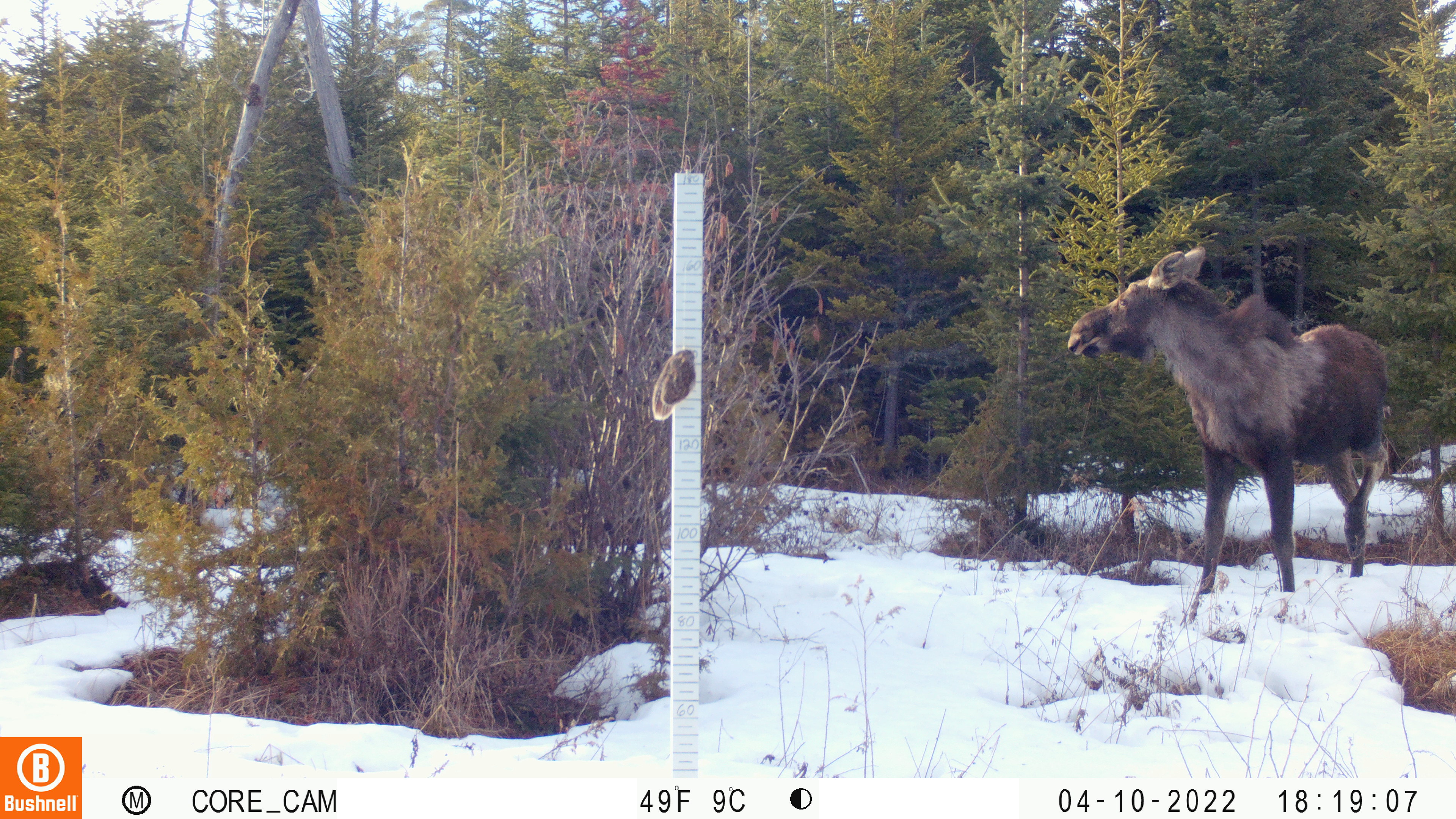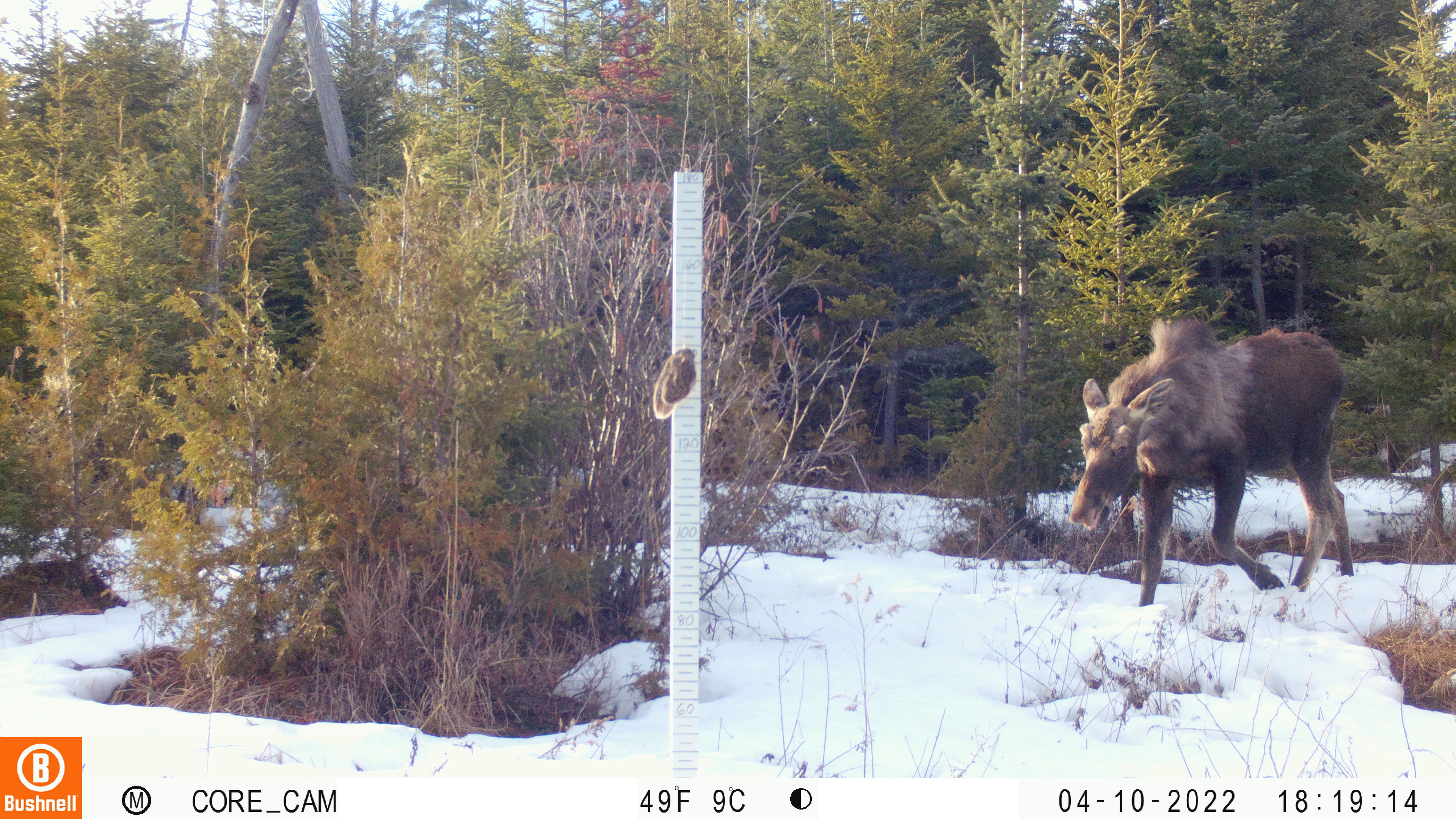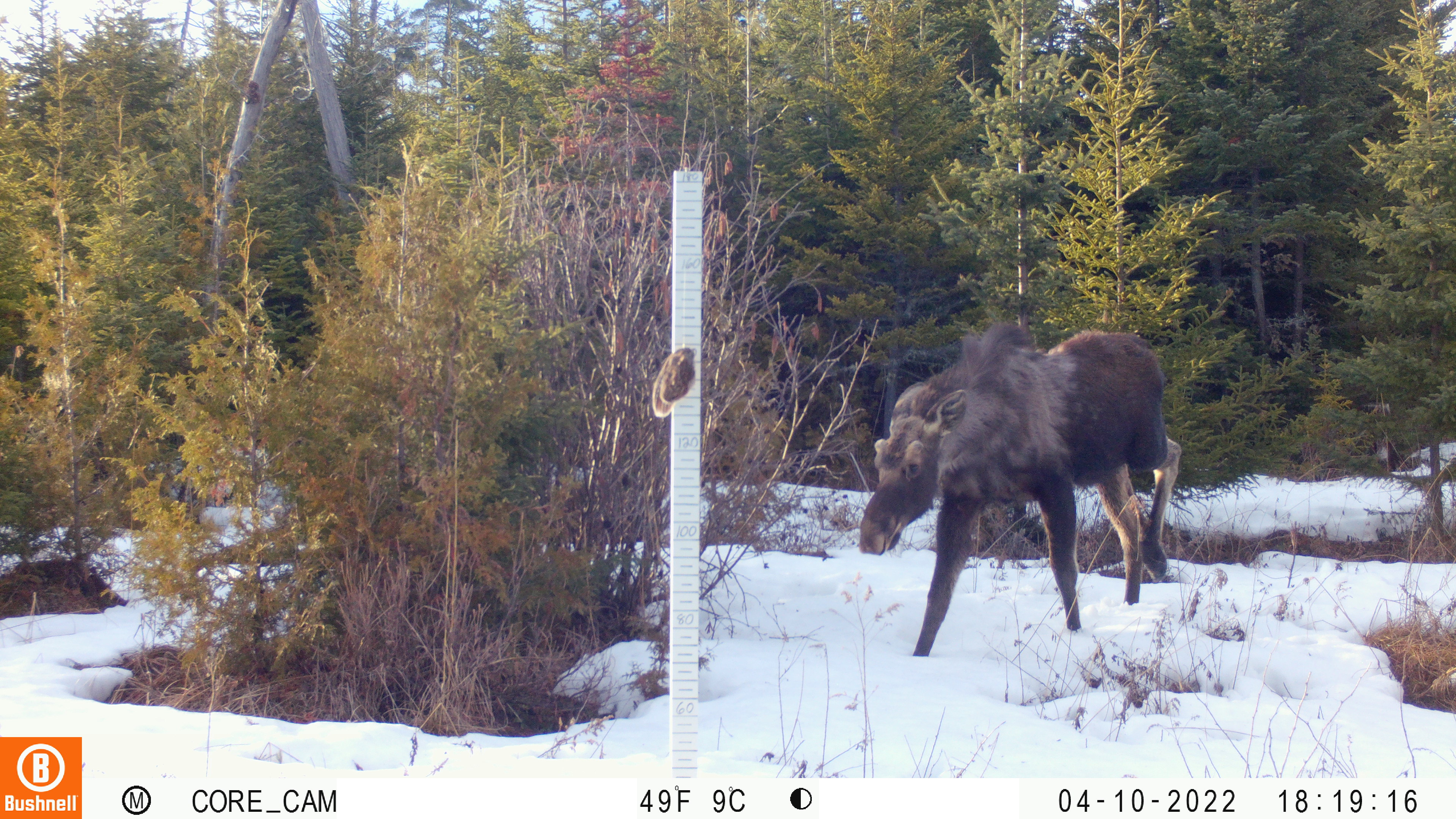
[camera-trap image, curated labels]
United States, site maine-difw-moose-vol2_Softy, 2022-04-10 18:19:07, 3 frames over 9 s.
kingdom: Animalia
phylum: Chordata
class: Mammalia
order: Artiodactyla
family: Cervidae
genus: Alces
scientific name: Alces alces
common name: moose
Moose (Alces alces).